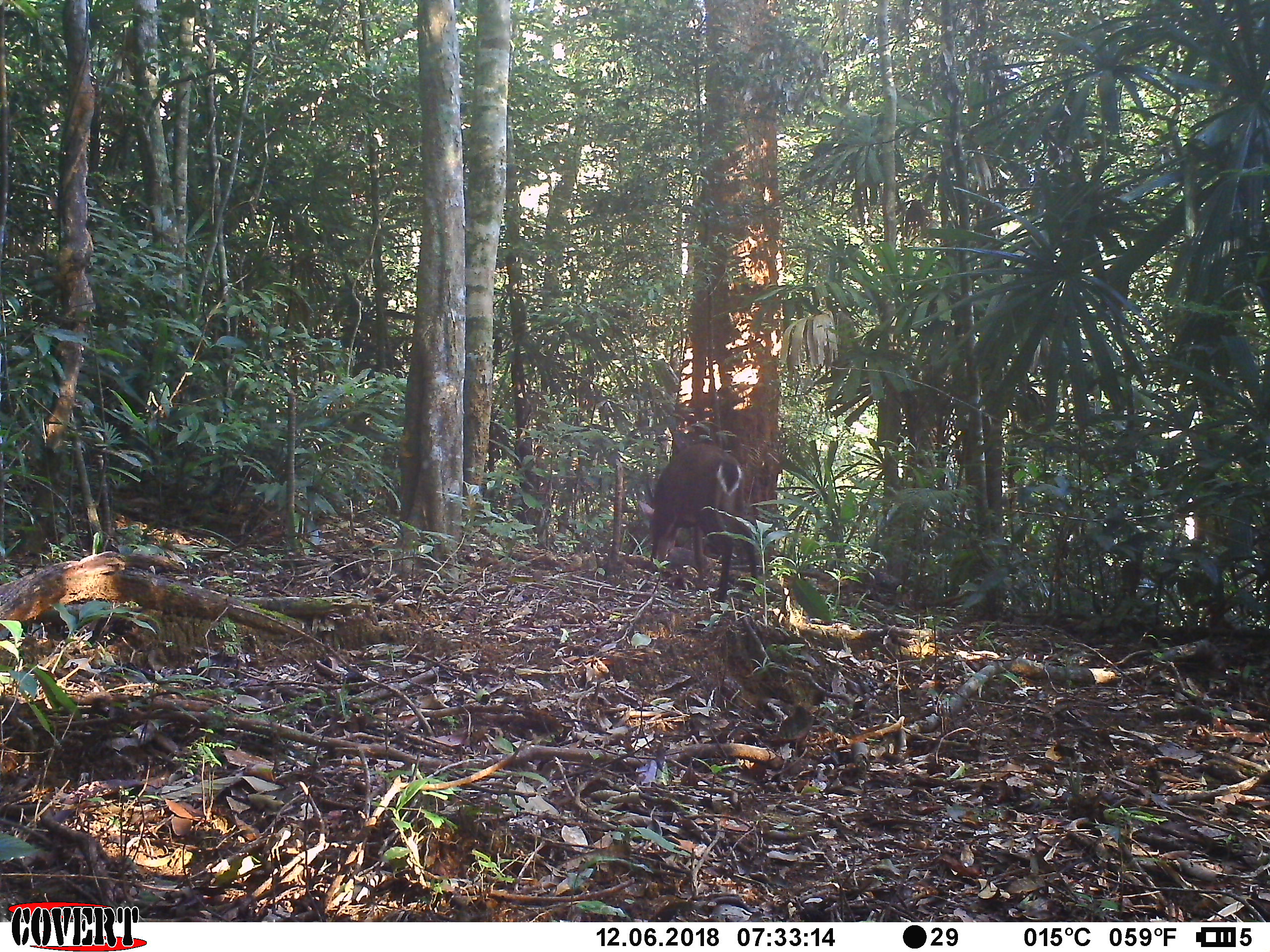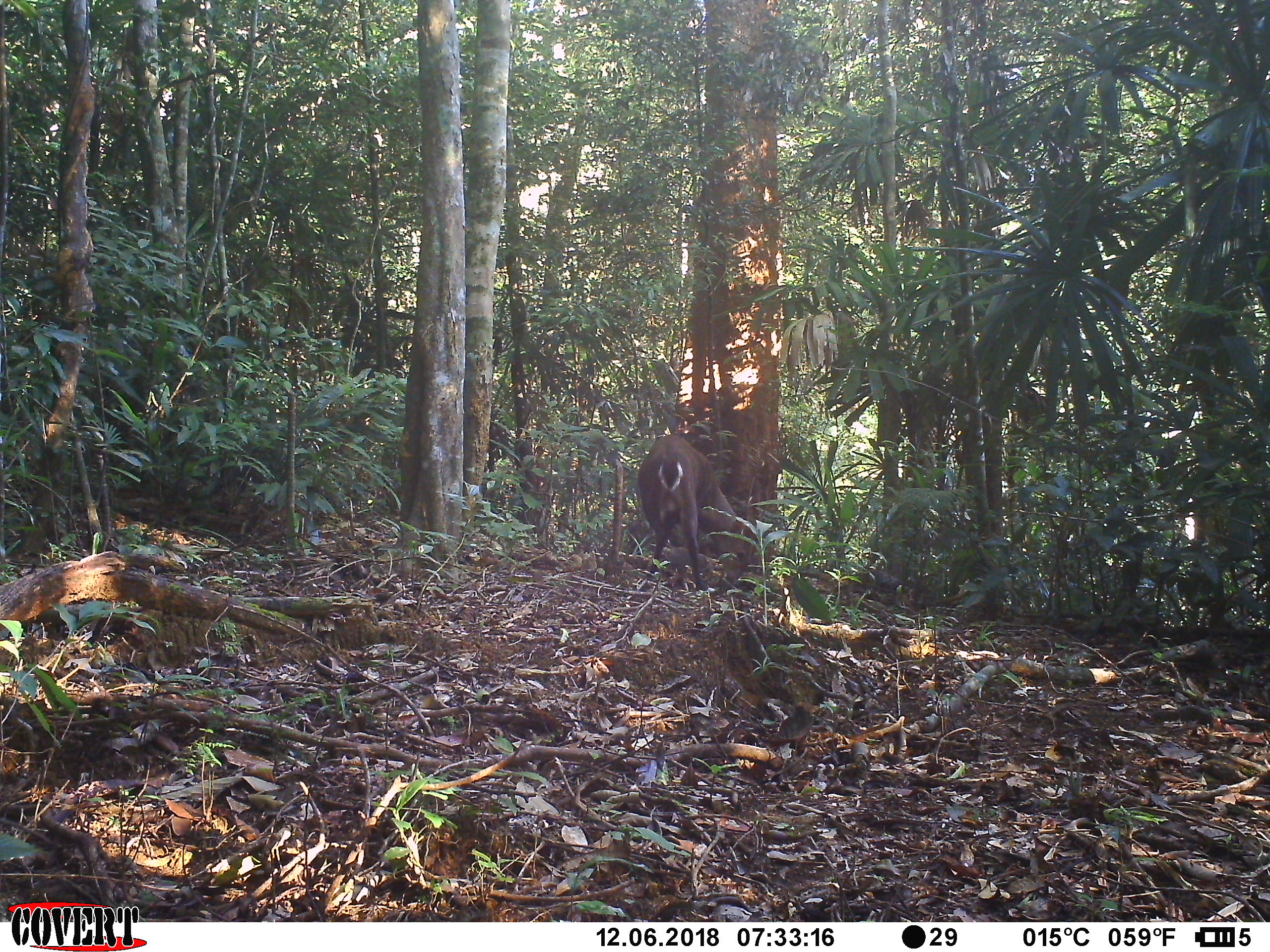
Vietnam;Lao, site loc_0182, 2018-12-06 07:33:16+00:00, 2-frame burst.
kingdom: Animalia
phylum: Chordata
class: Mammalia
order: Artiodactyla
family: Cervidae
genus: Muntiacus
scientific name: Muntiacus vuquangensis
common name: large-antlered muntjac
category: large antlered muntjac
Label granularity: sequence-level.